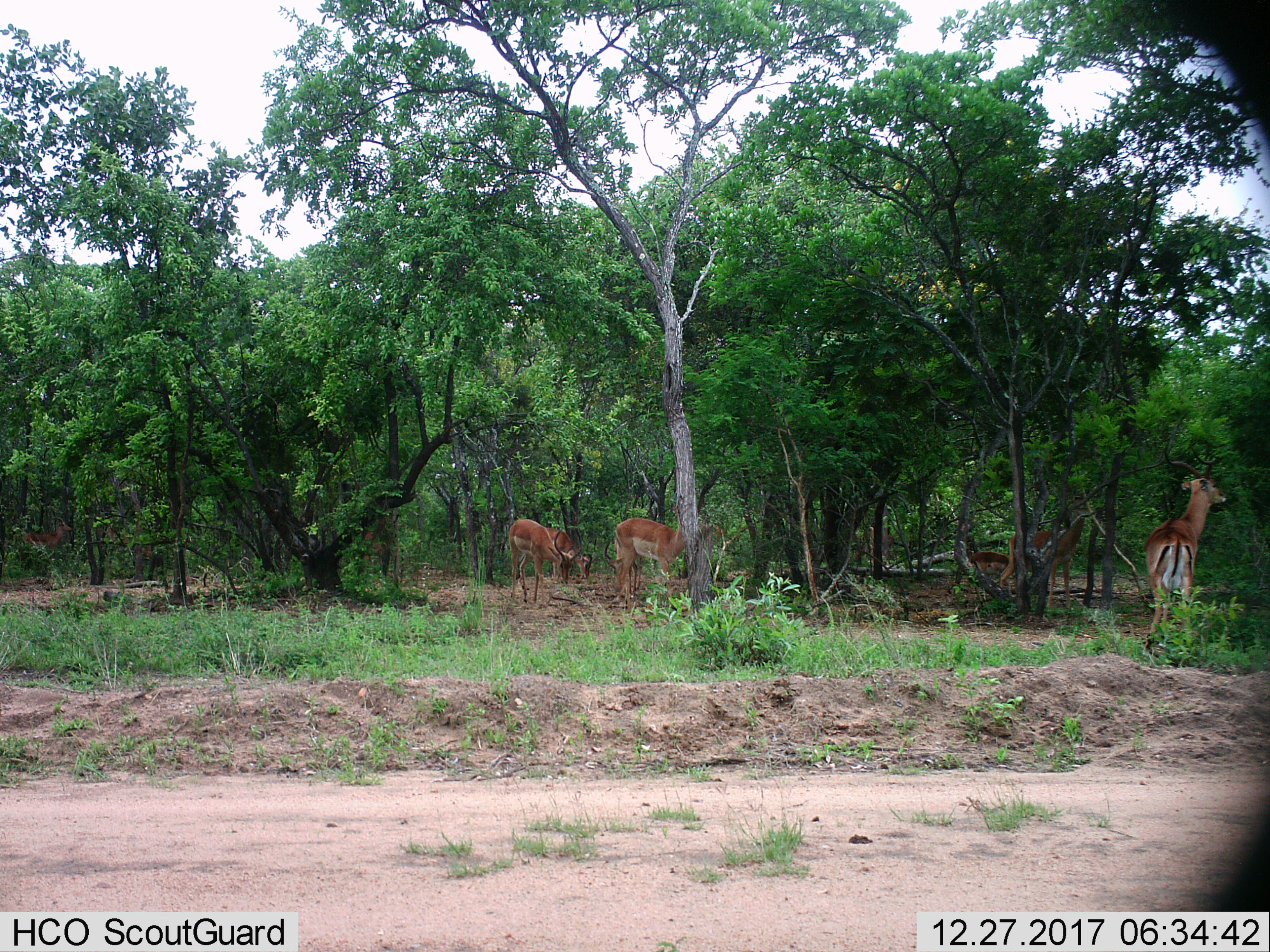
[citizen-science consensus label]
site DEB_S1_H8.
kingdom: Animalia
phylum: Chordata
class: Mammalia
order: Artiodactyla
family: Bovidae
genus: Aepyceros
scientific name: Aepyceros melampus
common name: impala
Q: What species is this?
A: Impala (Aepyceros melampus).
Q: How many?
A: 7.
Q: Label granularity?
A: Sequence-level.